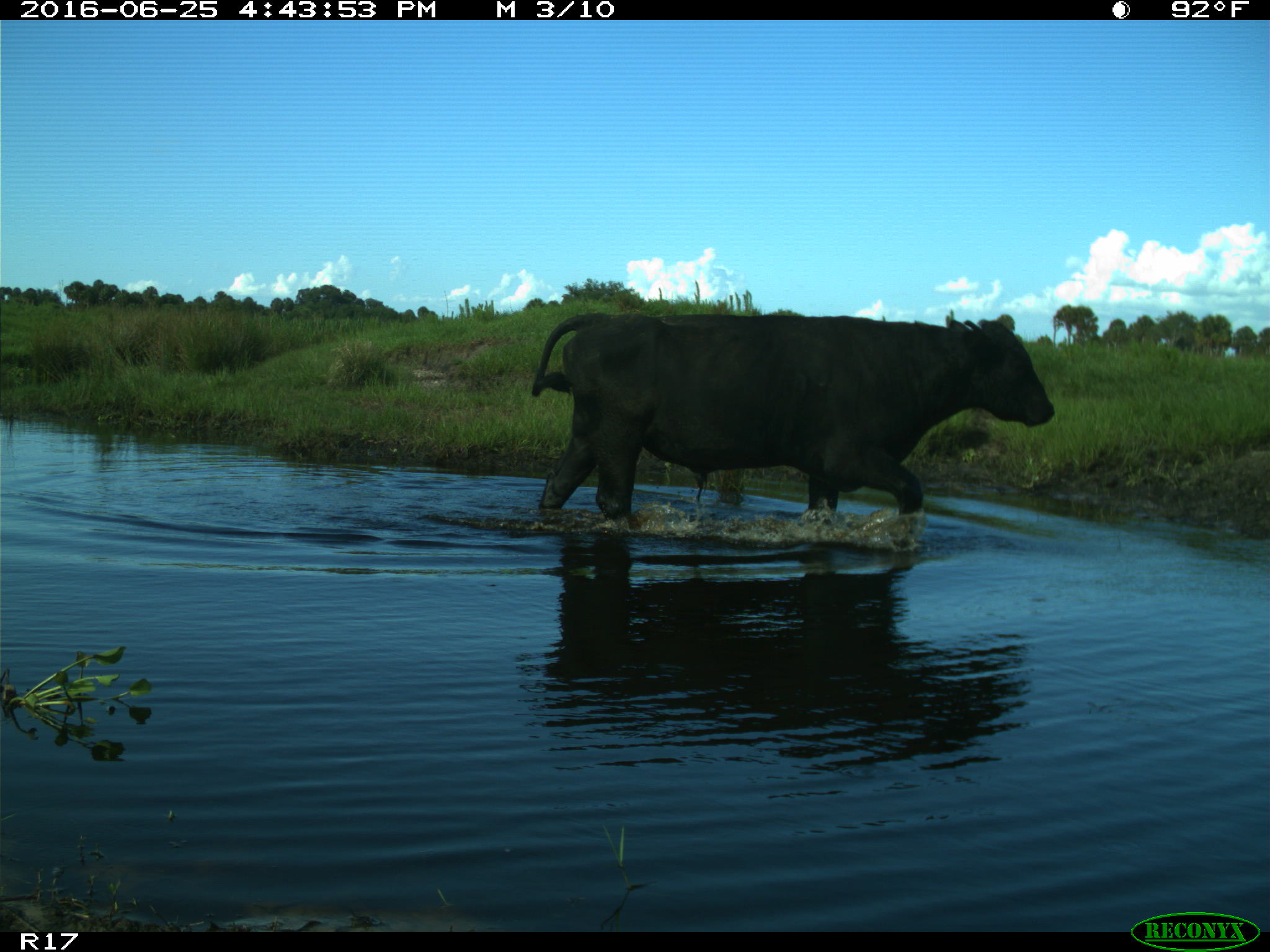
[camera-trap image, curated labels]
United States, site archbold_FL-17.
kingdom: Animalia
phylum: Chordata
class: Mammalia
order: Artiodactyla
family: Bovidae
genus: Bos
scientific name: Bos taurus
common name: domestic cow